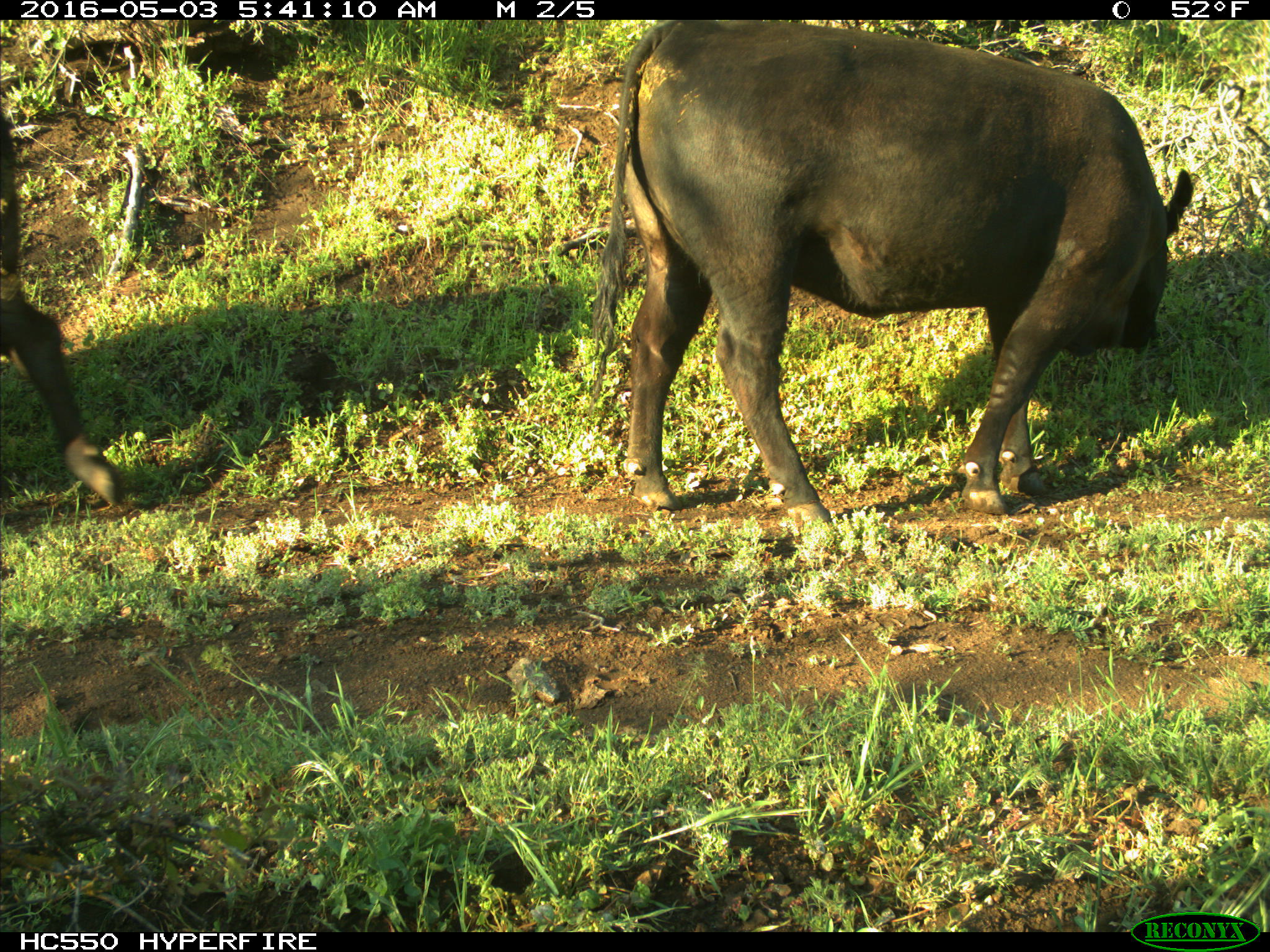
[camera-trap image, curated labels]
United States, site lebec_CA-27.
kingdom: Animalia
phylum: Chordata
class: Mammalia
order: Artiodactyla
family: Bovidae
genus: Bos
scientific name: Bos taurus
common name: domestic cow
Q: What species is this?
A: Bos taurus (domestic cow).